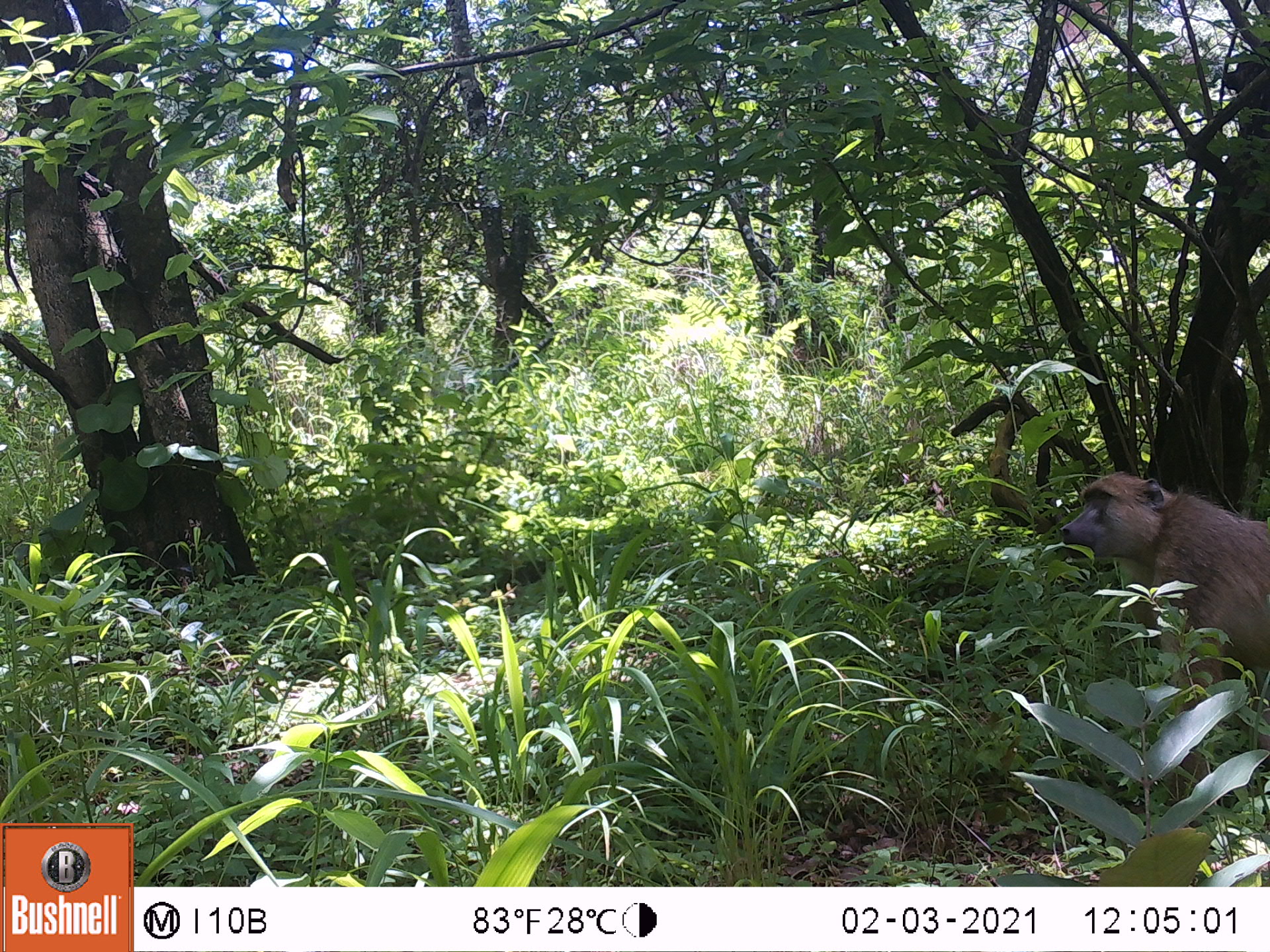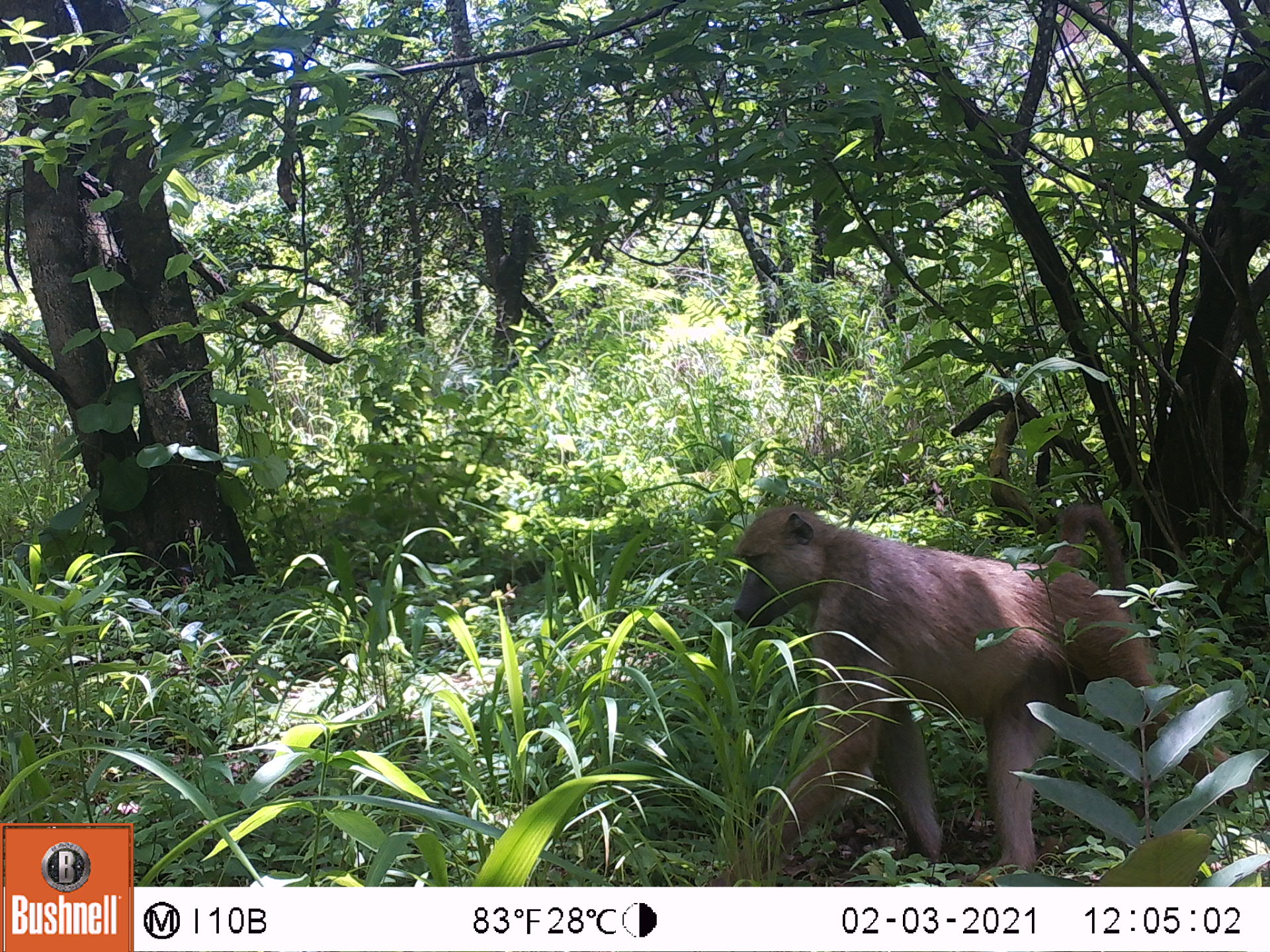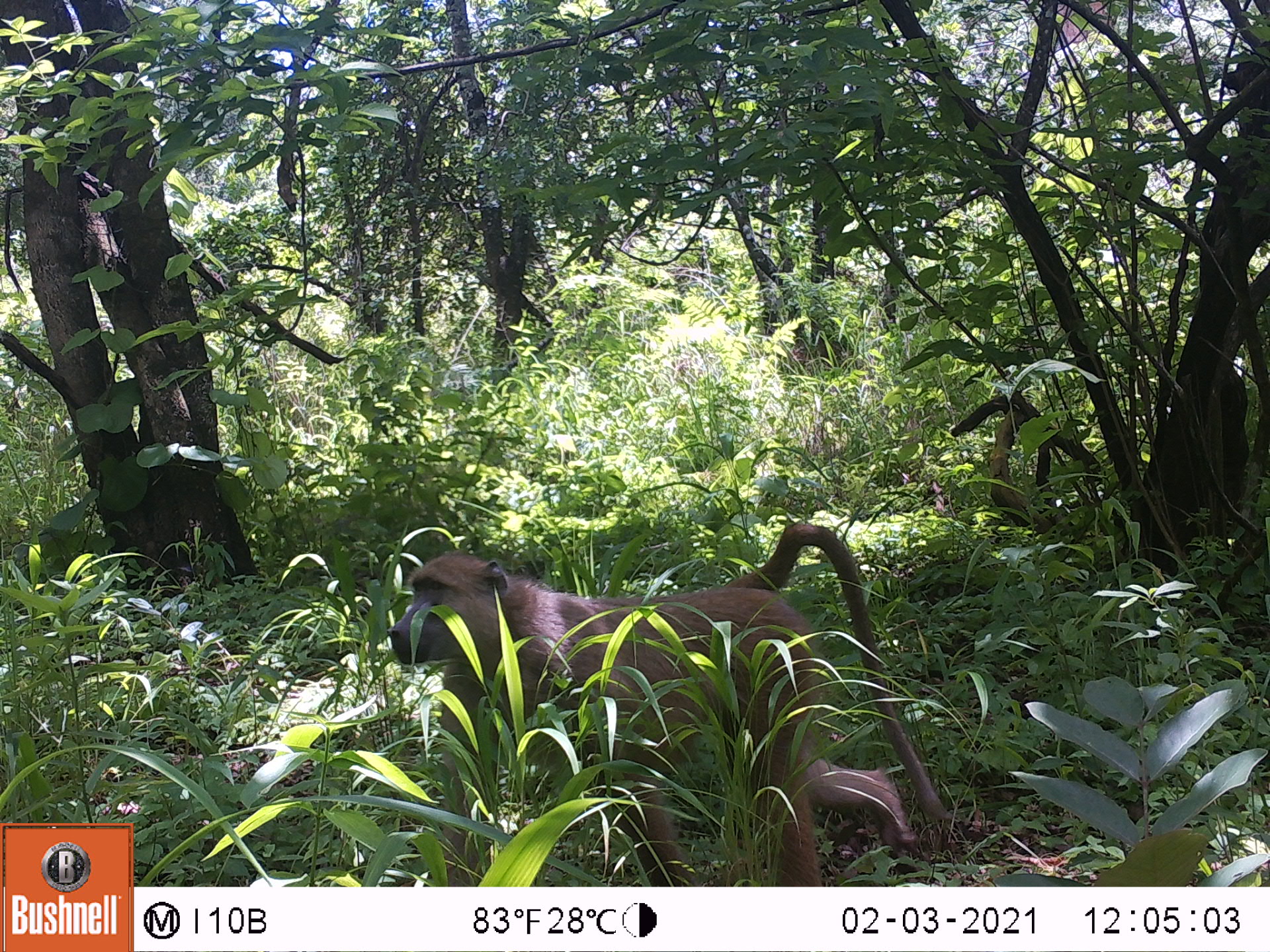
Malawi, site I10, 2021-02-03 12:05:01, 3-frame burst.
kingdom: Animalia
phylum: Chordata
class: Mammalia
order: Primates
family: Cercopithecidae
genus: Papio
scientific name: Papio cynocephalus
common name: yellow baboon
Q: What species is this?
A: Yellow baboon (Papio cynocephalus).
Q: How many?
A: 1.